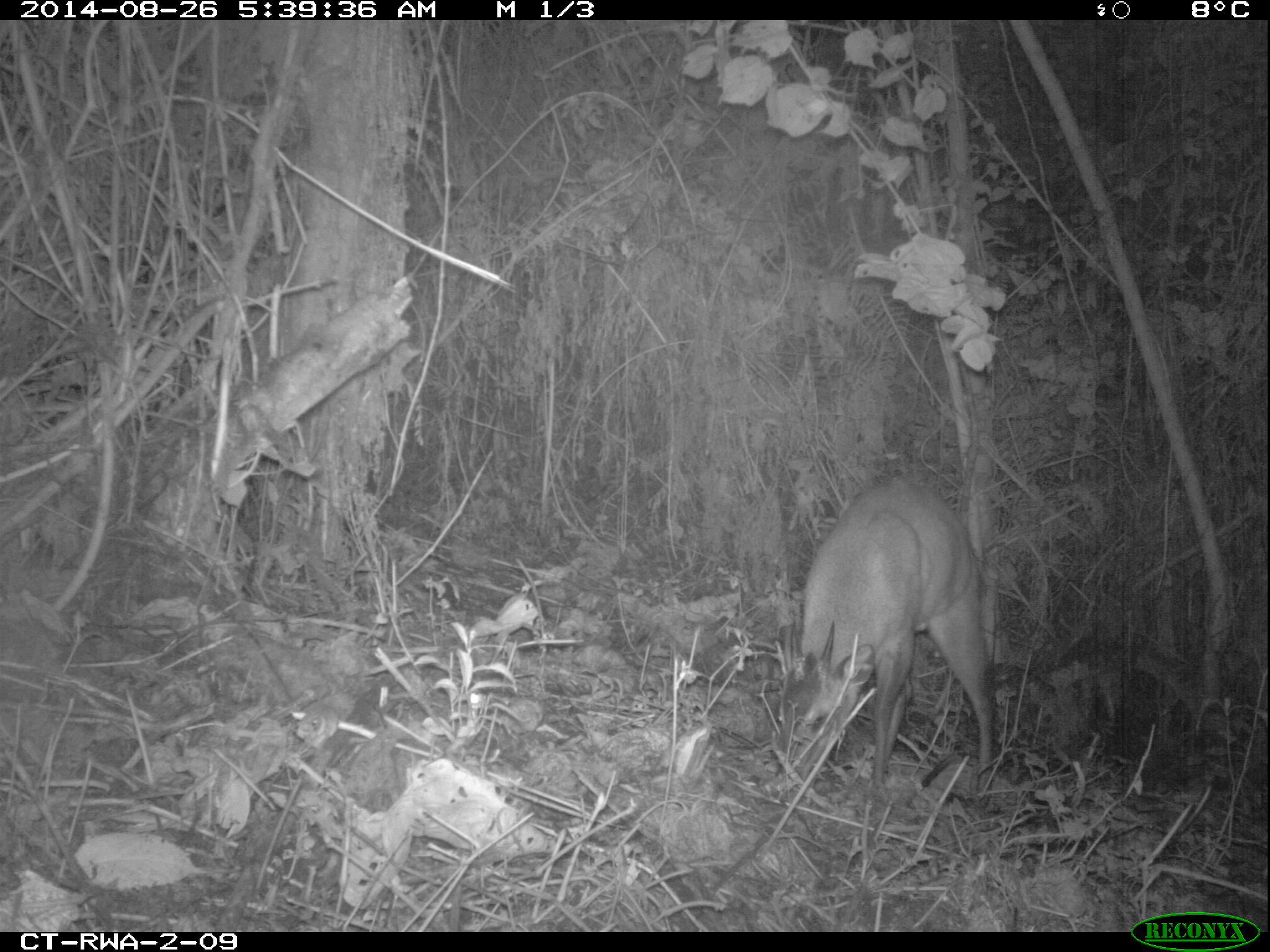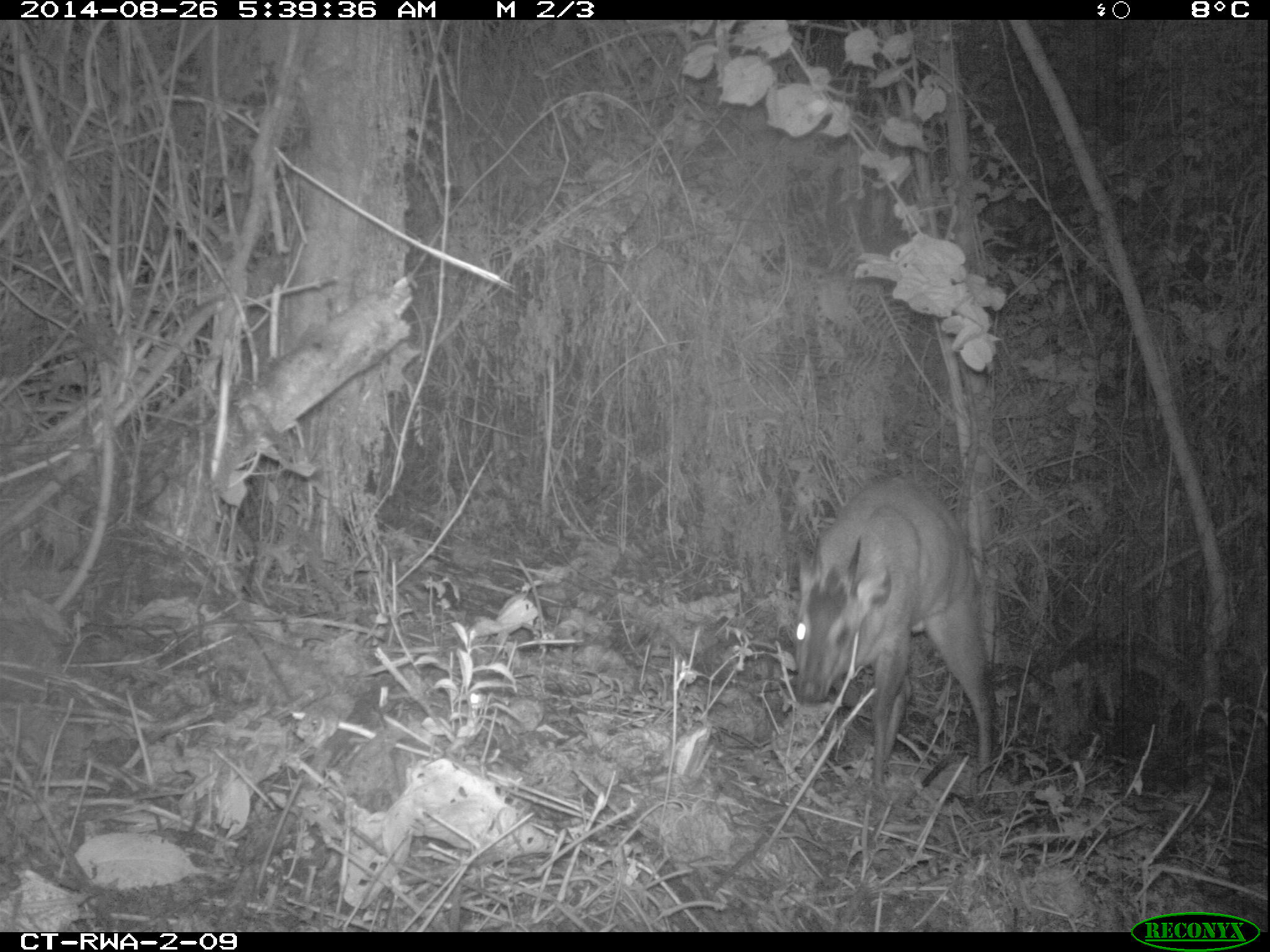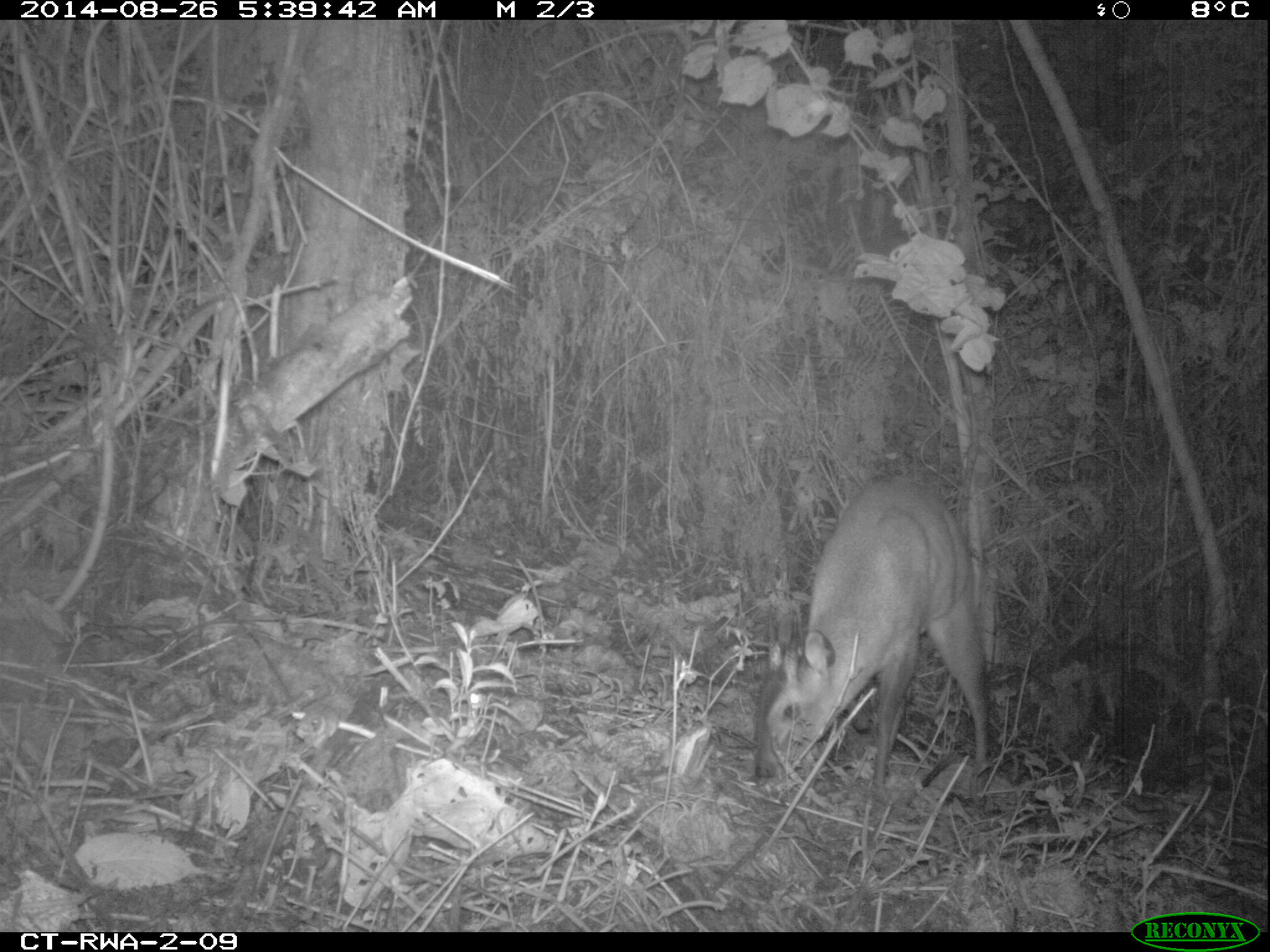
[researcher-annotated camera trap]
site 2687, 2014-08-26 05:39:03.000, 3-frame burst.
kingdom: Animalia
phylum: Chordata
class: Mammalia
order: Artiodactyla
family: Bovidae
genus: Cephalophus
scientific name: Cephalophus nigrifrons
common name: black-fronted duiker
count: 1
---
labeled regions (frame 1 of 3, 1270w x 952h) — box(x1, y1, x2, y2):
cephalophus nigrifrons: box(774, 477, 996, 797)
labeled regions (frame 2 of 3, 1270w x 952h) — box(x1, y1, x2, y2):
cephalophus nigrifrons: box(793, 474, 998, 802)